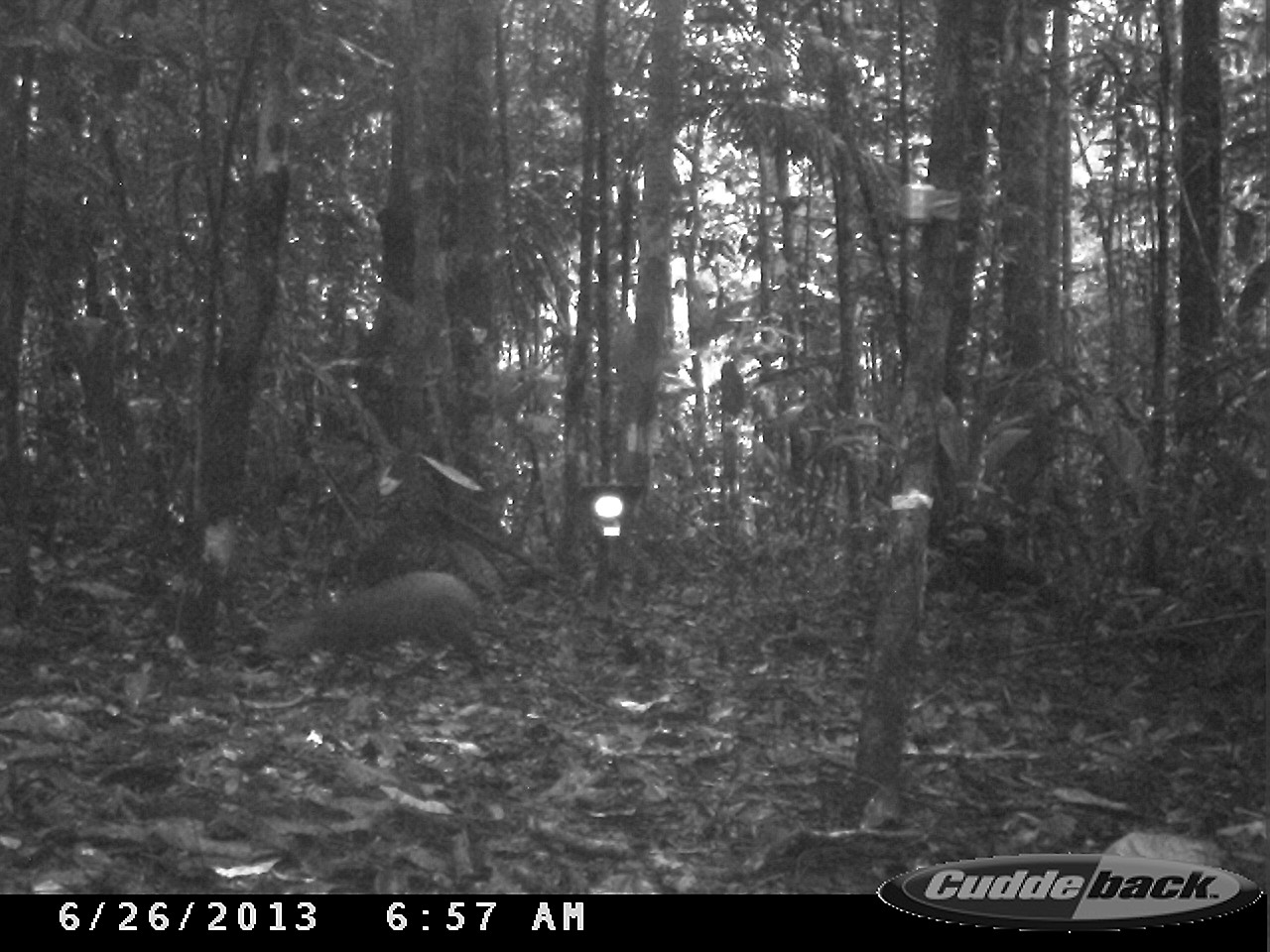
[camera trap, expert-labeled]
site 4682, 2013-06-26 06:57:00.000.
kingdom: Animalia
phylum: Chordata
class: Mammalia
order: Rodentia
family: Dasyproctidae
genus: Dasyprocta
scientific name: Dasyprocta leporina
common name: red-rumped agouti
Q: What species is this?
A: Dasyprocta leporina (red-rumped agouti).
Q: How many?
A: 1.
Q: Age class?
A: Adult.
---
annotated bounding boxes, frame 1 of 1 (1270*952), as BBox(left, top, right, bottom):
dasyprocta leporina: BBox(255, 572, 494, 696)